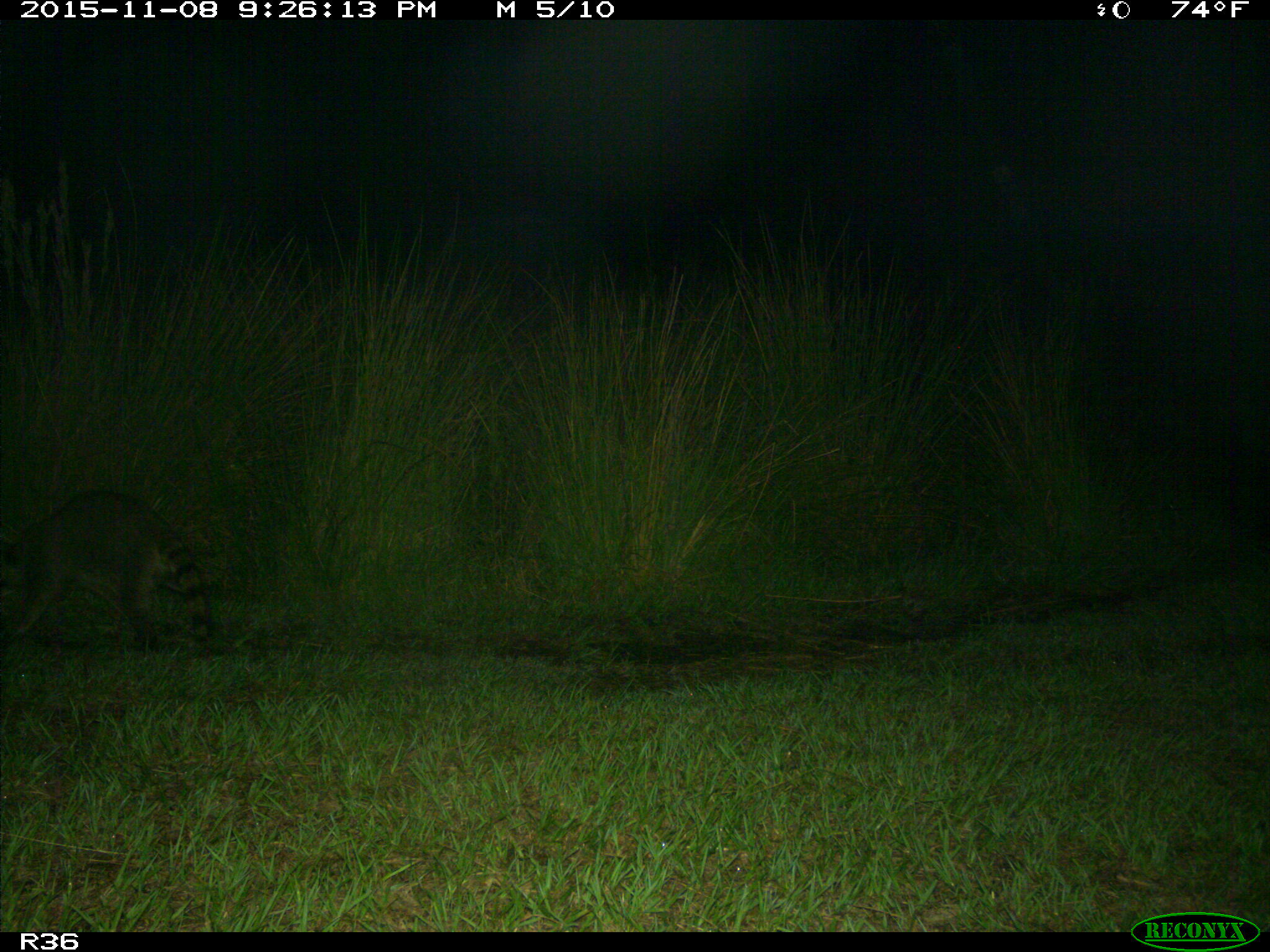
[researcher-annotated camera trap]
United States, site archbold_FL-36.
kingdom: Animalia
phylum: Chordata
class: Mammalia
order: Carnivora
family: Procyonidae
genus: Procyon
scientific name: Procyon lotor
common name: common raccoon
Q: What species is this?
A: Procyon lotor (common raccoon).